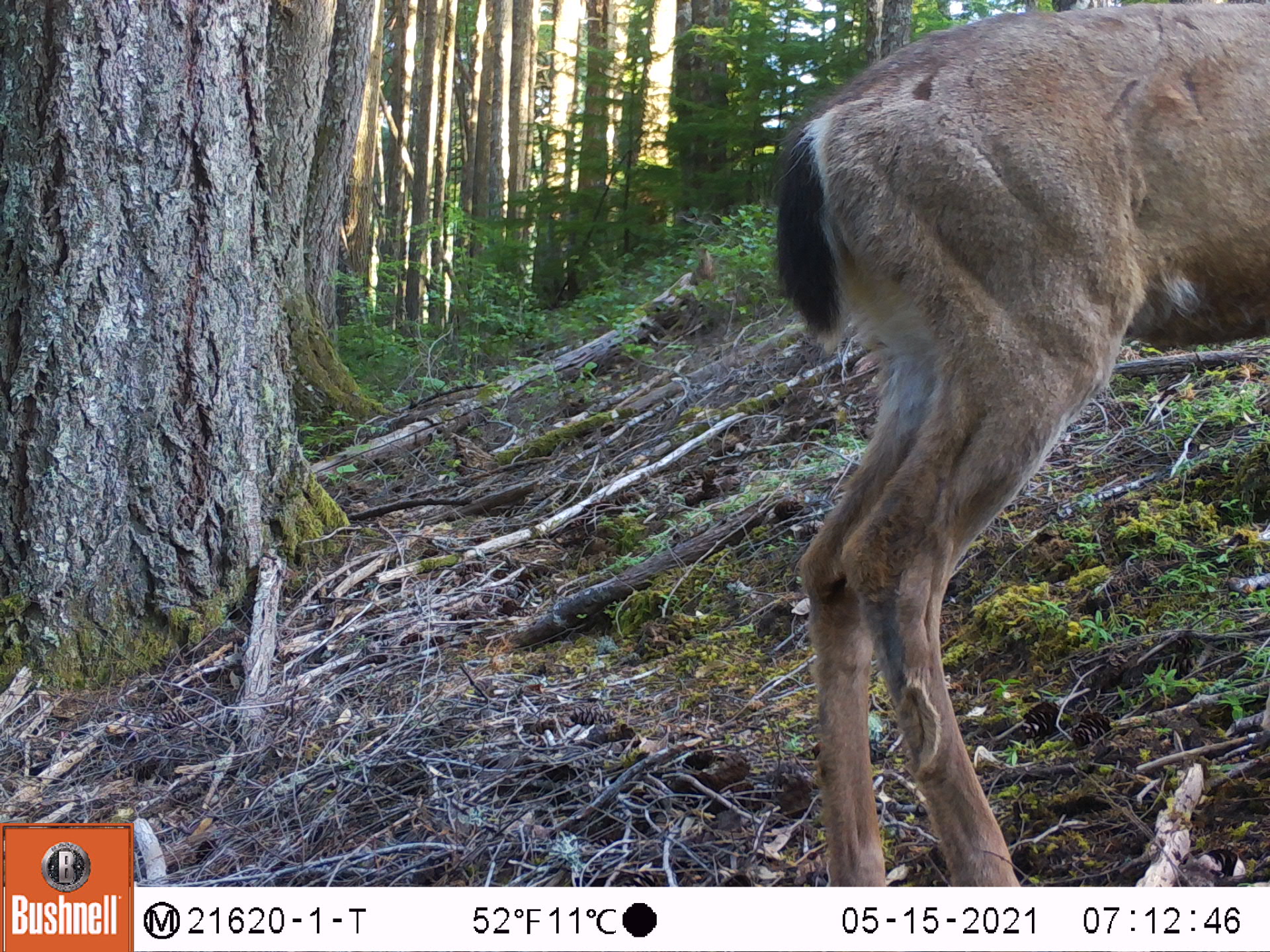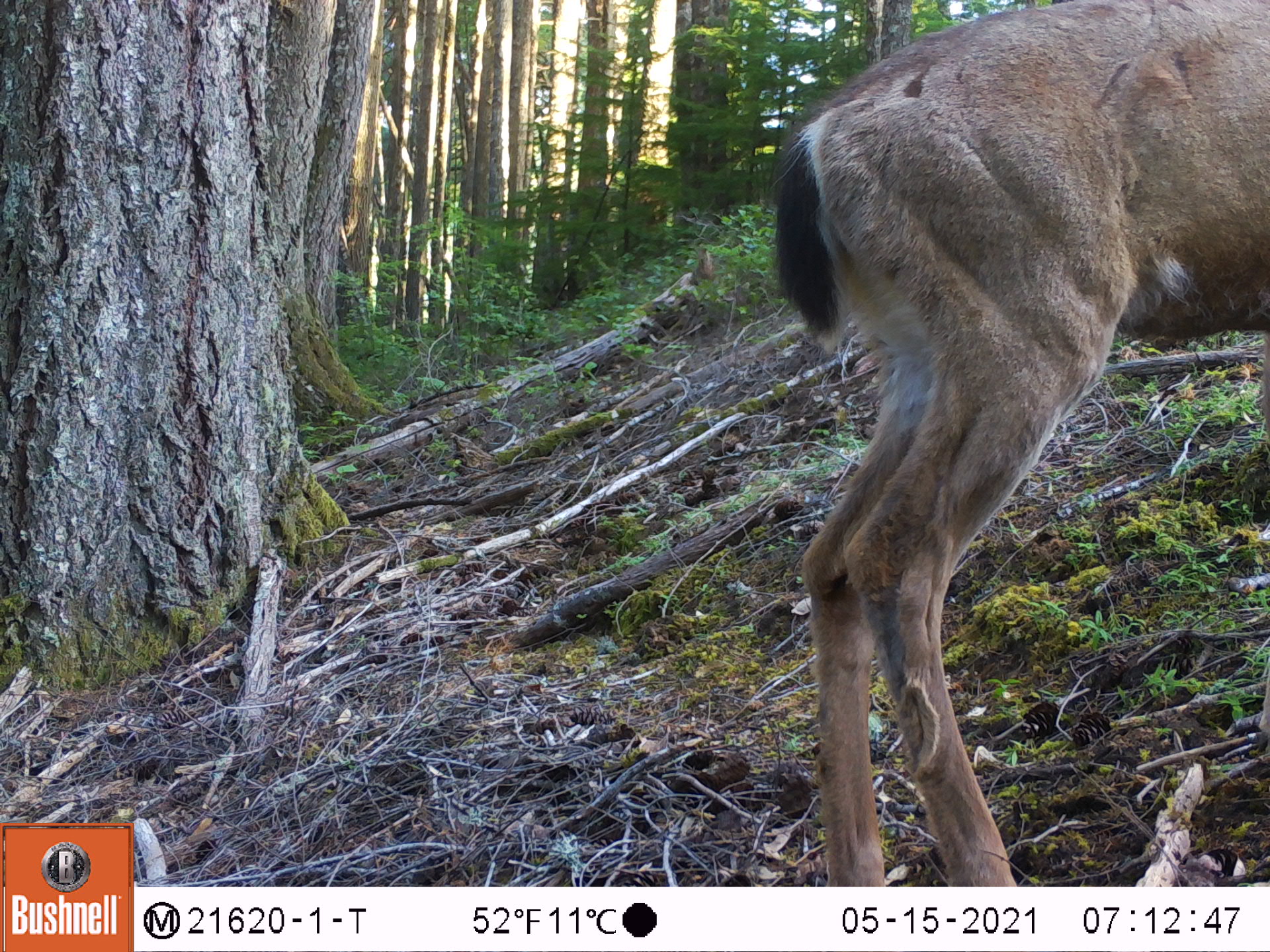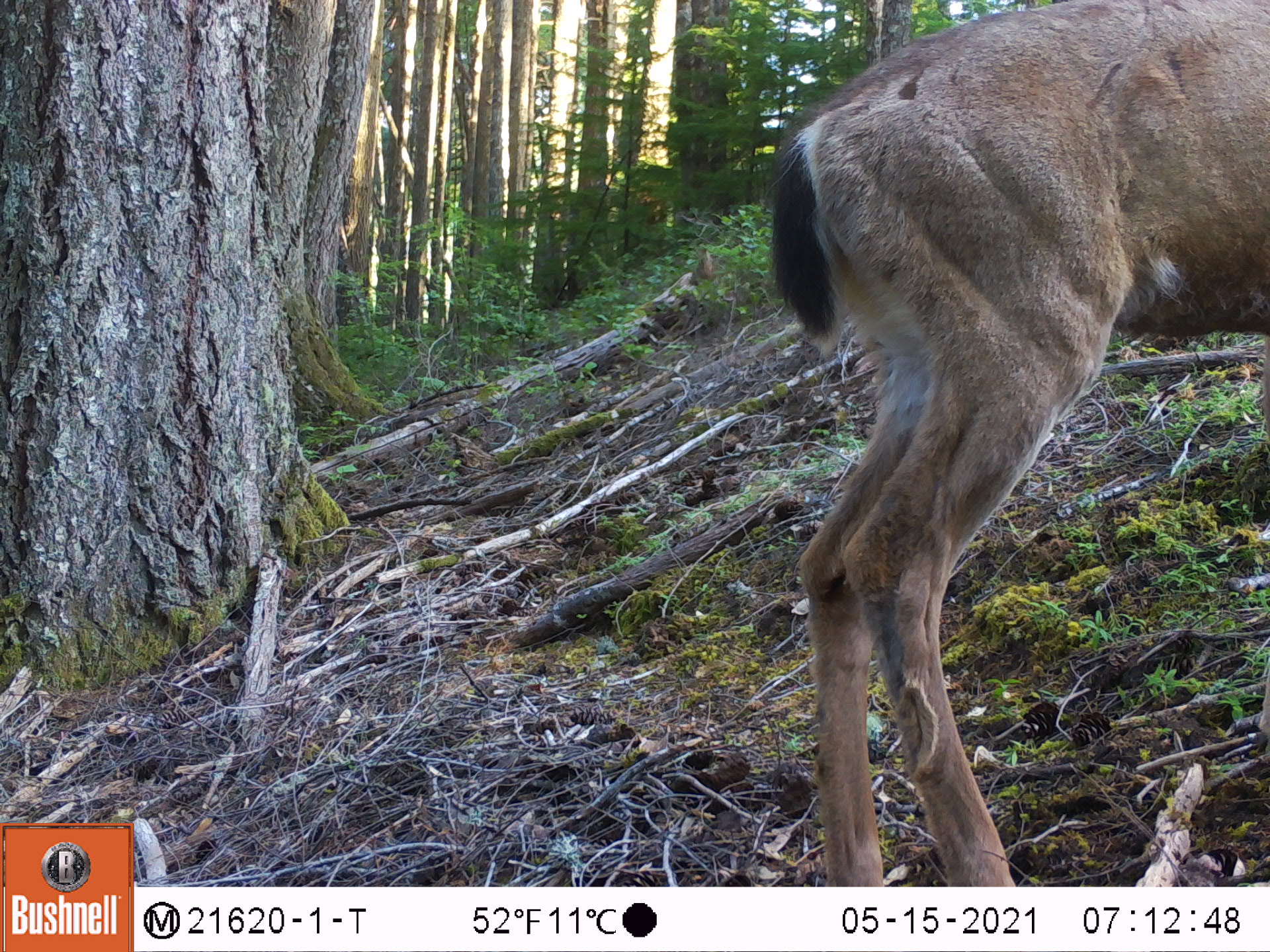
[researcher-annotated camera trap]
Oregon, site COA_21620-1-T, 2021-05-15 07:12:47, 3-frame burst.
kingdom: Animalia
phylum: Chordata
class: Mammalia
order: Artiodactyla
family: Cervidae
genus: Odocoileus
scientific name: Odocoileus hemionus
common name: black-tailed deer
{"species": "black-tailed deer (Odocoileus hemionus)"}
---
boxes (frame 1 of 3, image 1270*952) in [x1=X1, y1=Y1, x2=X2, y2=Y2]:
black-tailed deer: [x1=753, y1=0, x2=1269, y2=886]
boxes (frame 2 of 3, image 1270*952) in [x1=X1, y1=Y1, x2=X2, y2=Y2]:
black-tailed deer: [x1=748, y1=0, x2=1269, y2=886]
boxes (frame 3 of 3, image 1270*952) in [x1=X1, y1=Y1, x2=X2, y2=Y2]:
black-tailed deer: [x1=748, y1=0, x2=1269, y2=886]